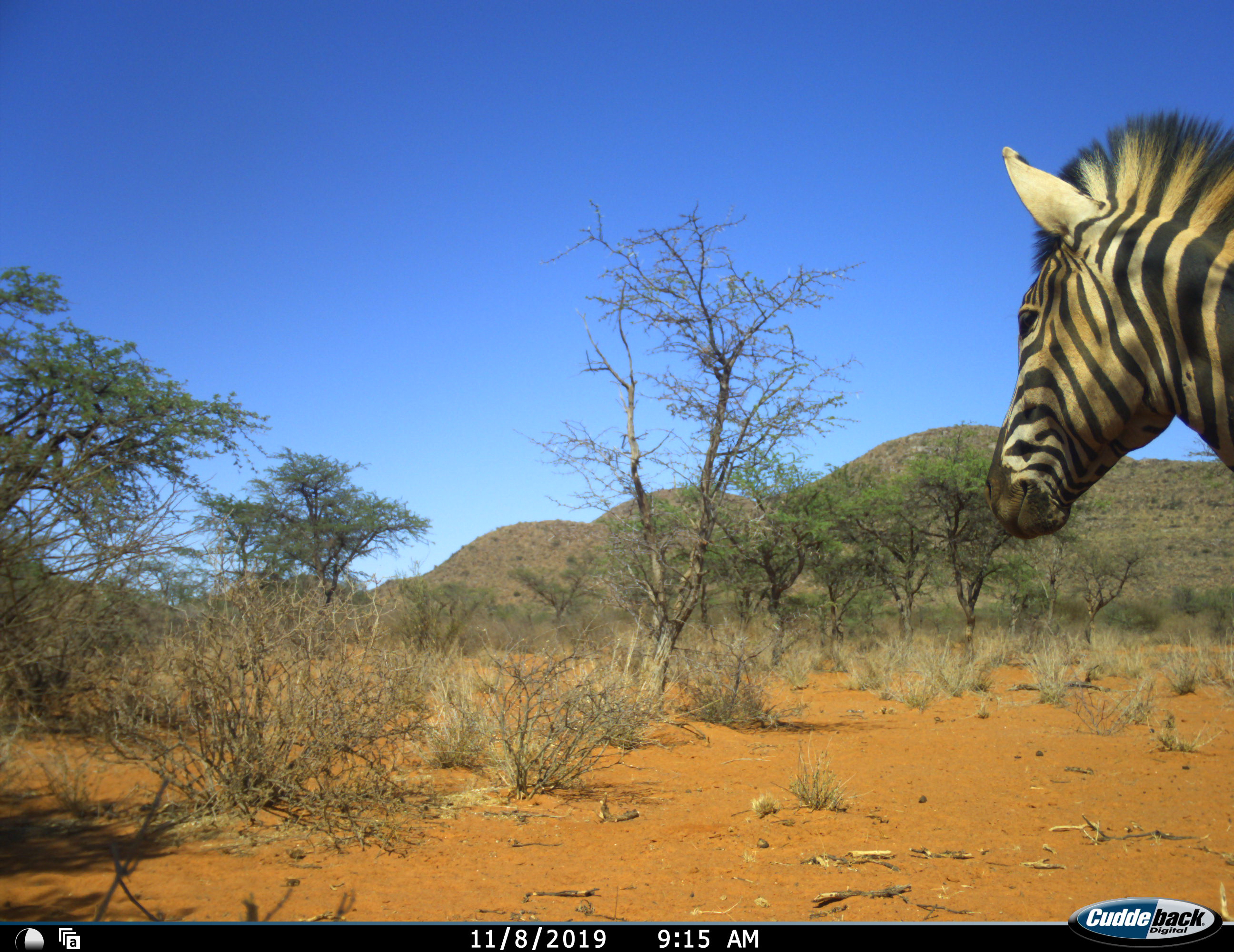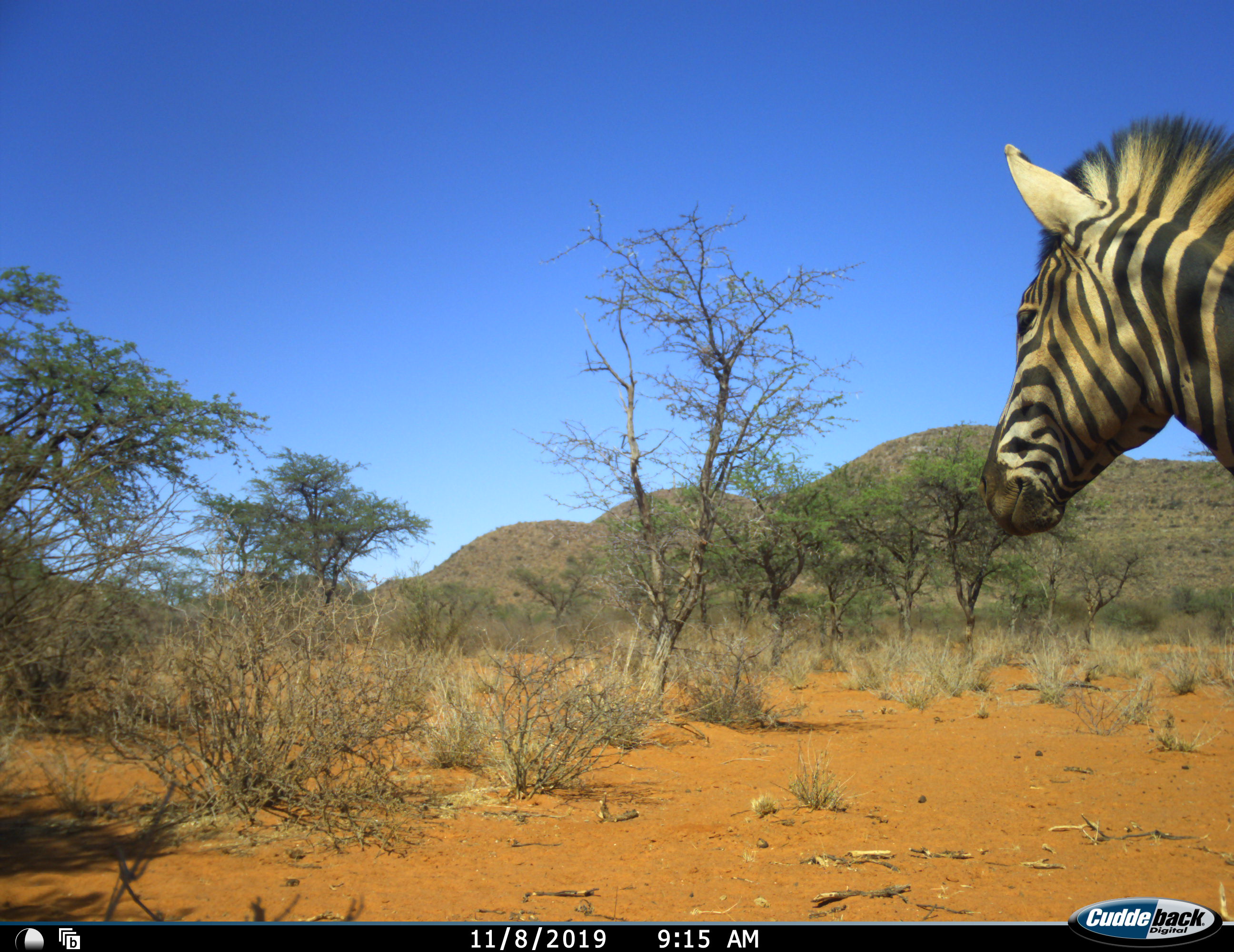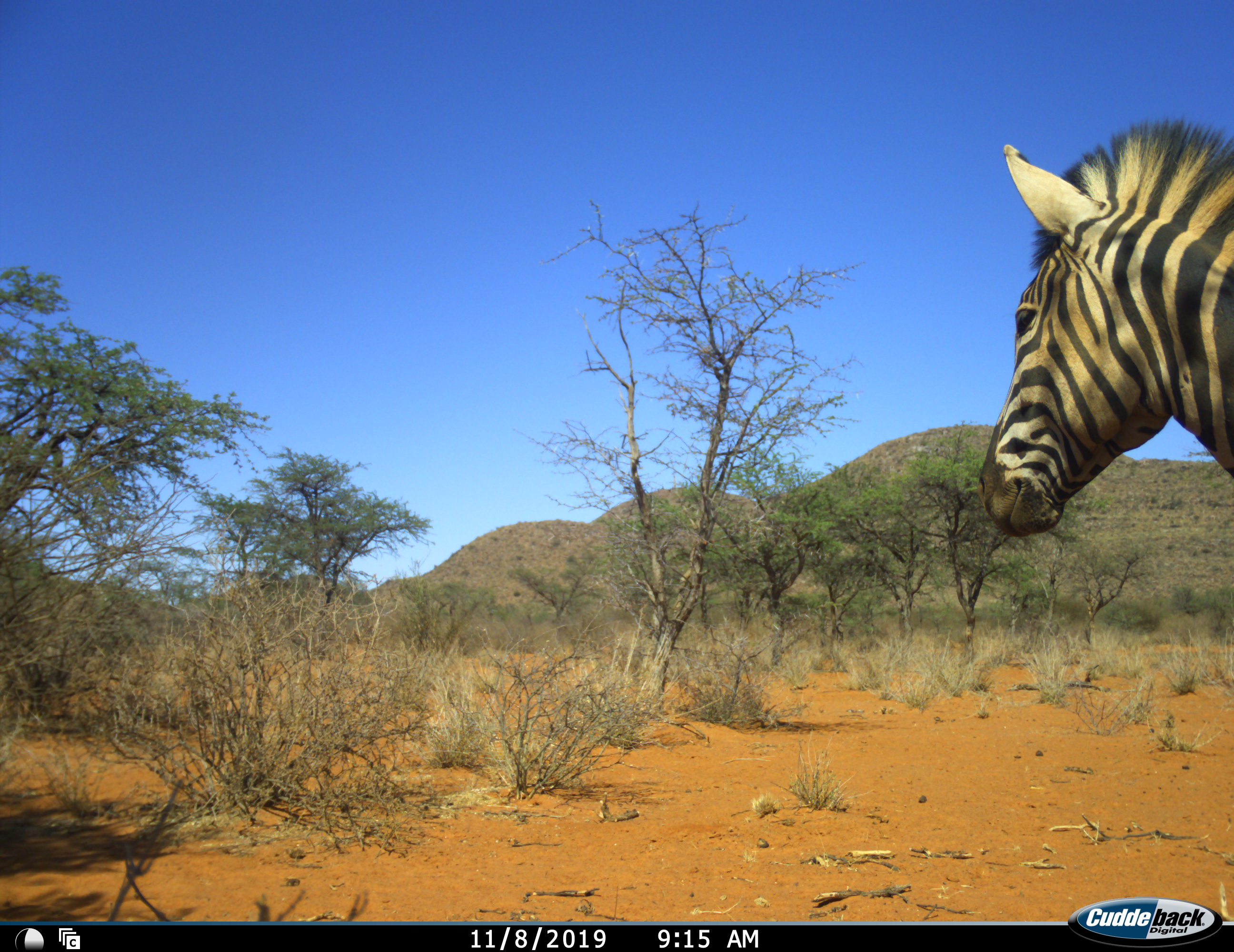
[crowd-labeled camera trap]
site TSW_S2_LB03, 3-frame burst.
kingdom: Animalia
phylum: Chordata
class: Mammalia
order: Perissodactyla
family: Equidae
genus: Equus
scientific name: Equus quagga burchellii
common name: burchell's zebra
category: zebraburchells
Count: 1.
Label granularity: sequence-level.